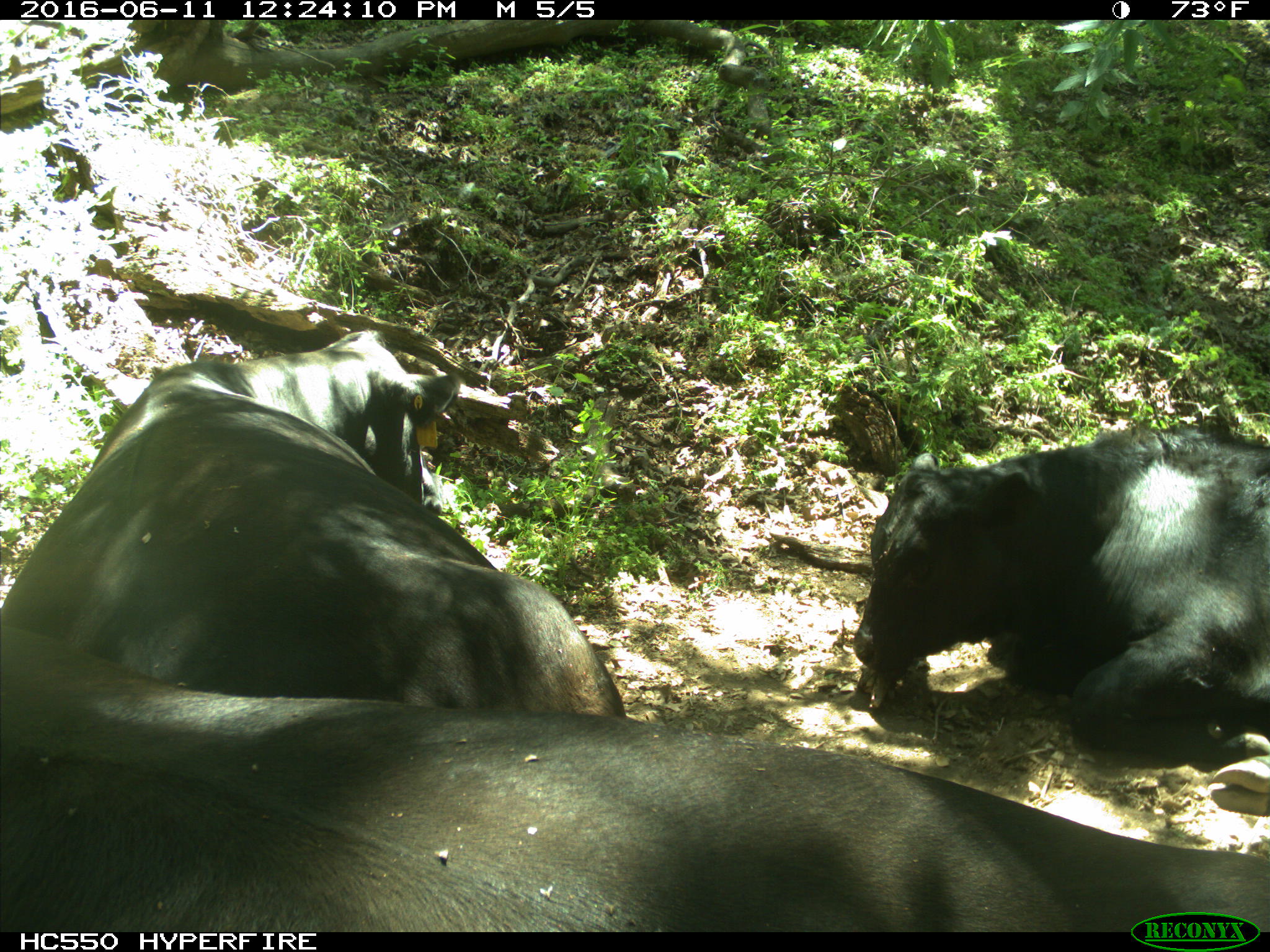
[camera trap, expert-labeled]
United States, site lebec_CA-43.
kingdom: Animalia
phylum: Chordata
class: Mammalia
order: Artiodactyla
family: Bovidae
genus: Bos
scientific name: Bos taurus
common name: domestic cow